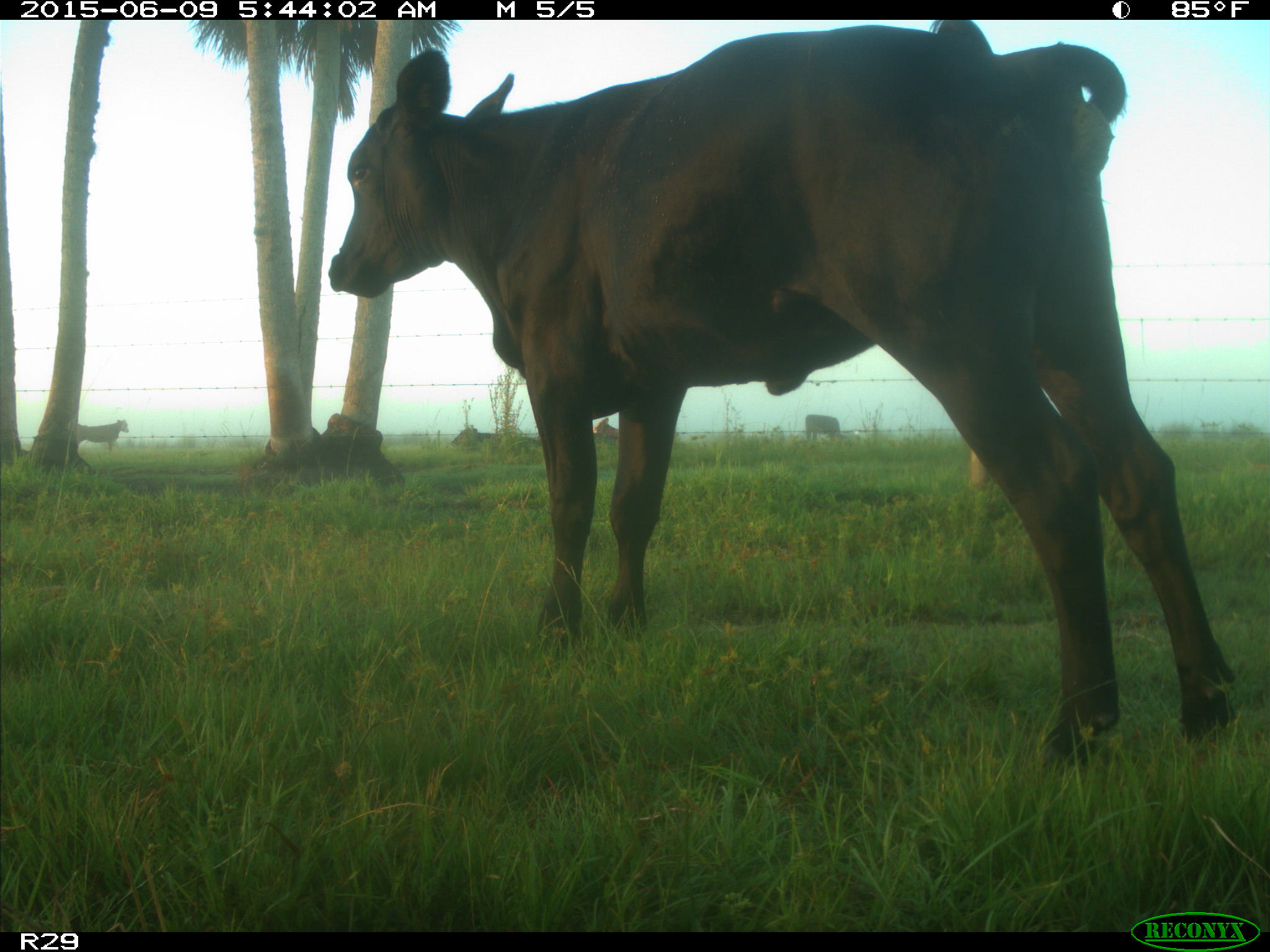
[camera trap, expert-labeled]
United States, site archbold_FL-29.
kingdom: Animalia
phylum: Chordata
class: Mammalia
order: Artiodactyla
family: Bovidae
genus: Bos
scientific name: Bos taurus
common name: domestic cow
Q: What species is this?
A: Bos taurus (domestic cow).